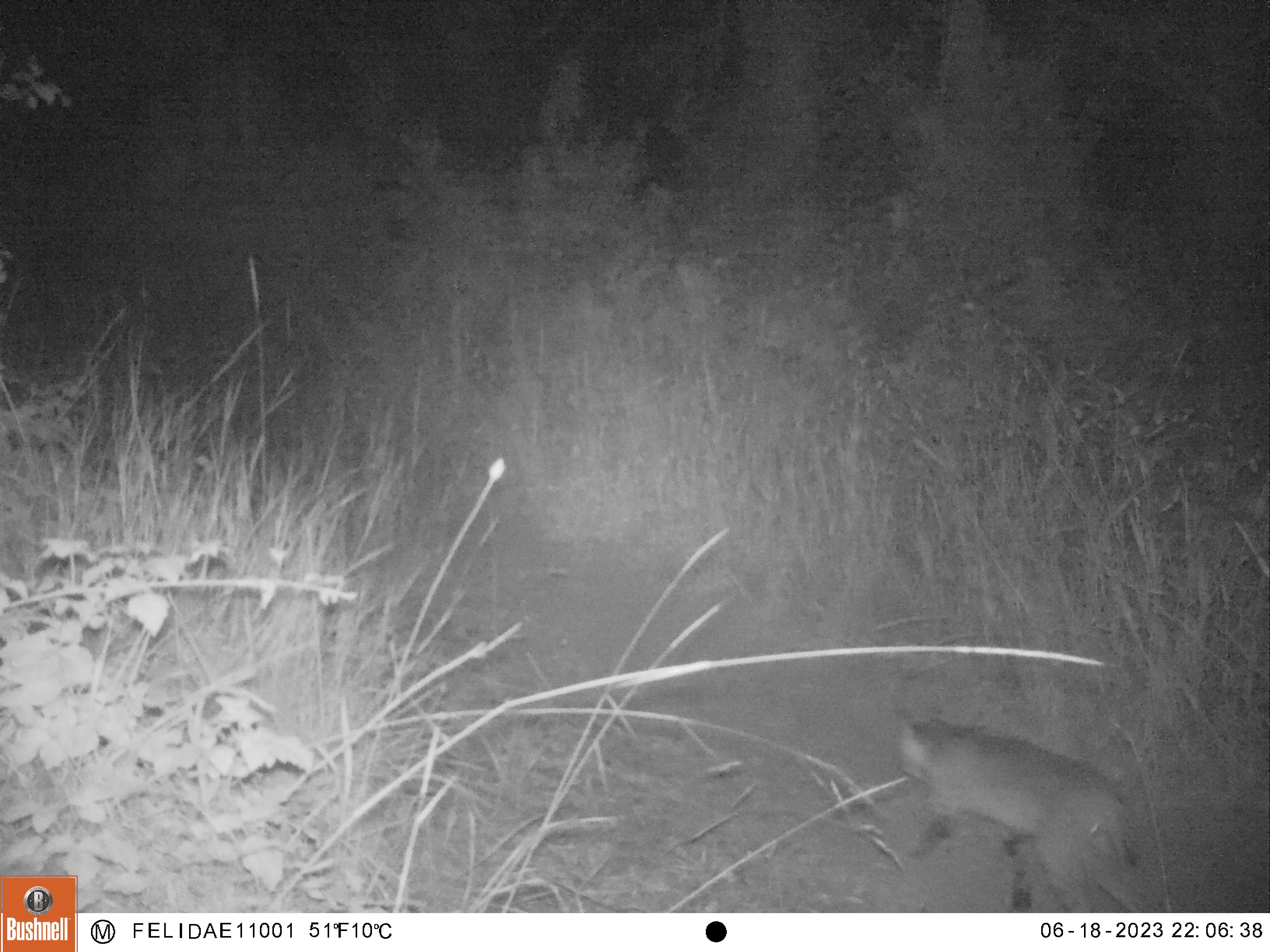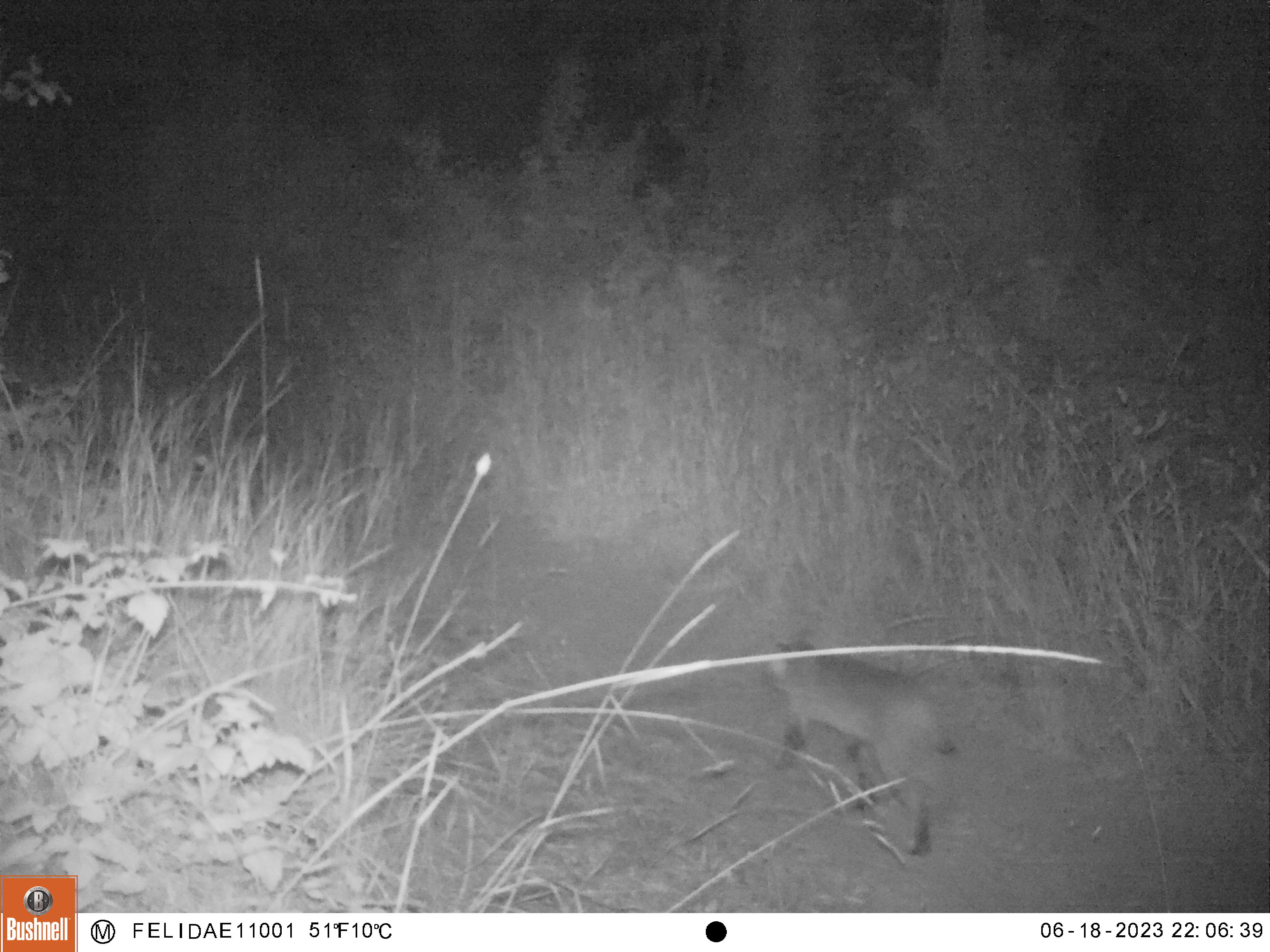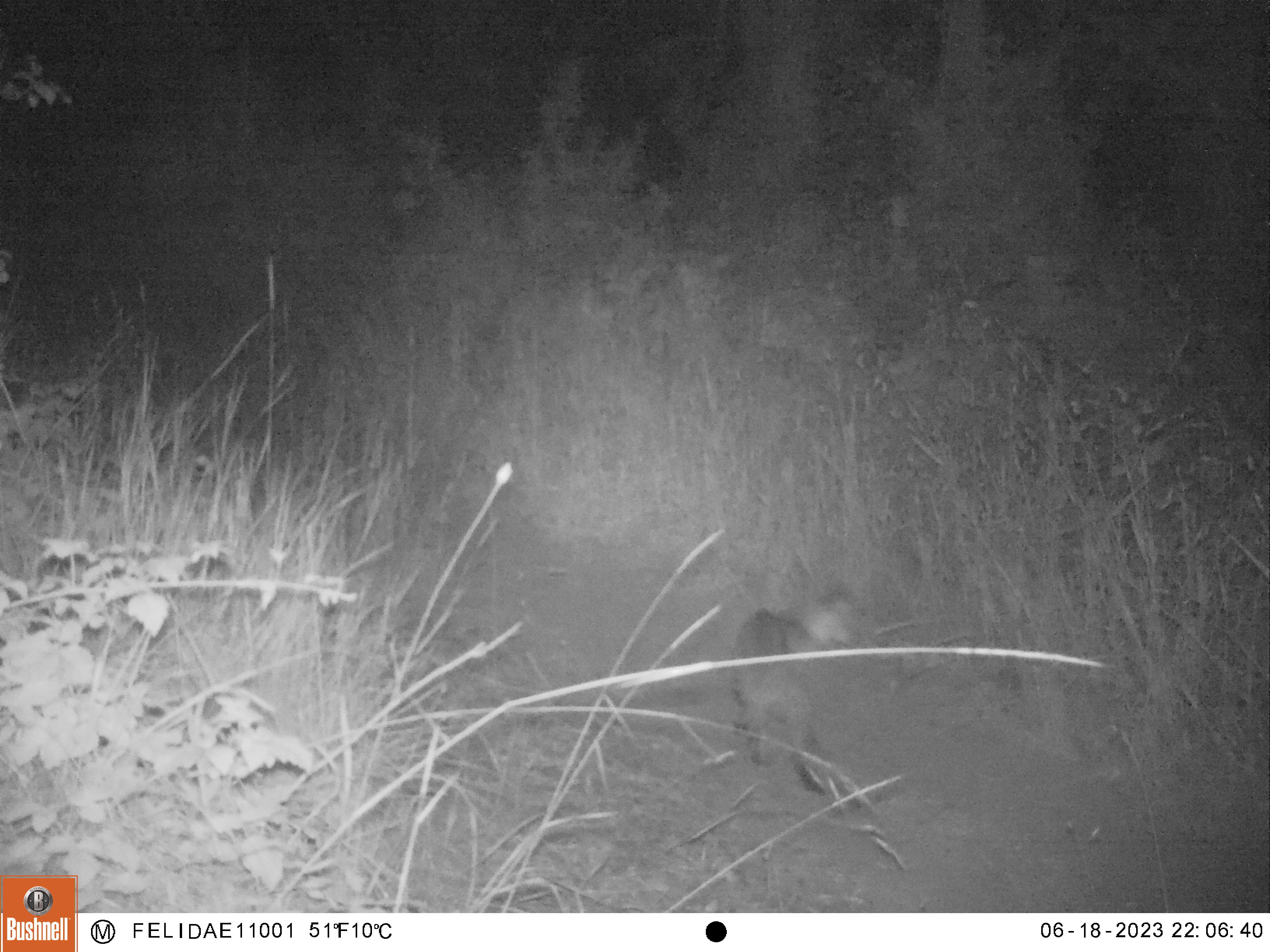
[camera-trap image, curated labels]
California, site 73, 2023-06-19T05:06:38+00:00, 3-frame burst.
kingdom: Animalia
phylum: Chordata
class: Mammalia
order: Carnivora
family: Felidae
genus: Lynx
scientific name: Lynx rufus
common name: bobcat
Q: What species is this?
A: Bobcat (Lynx rufus).